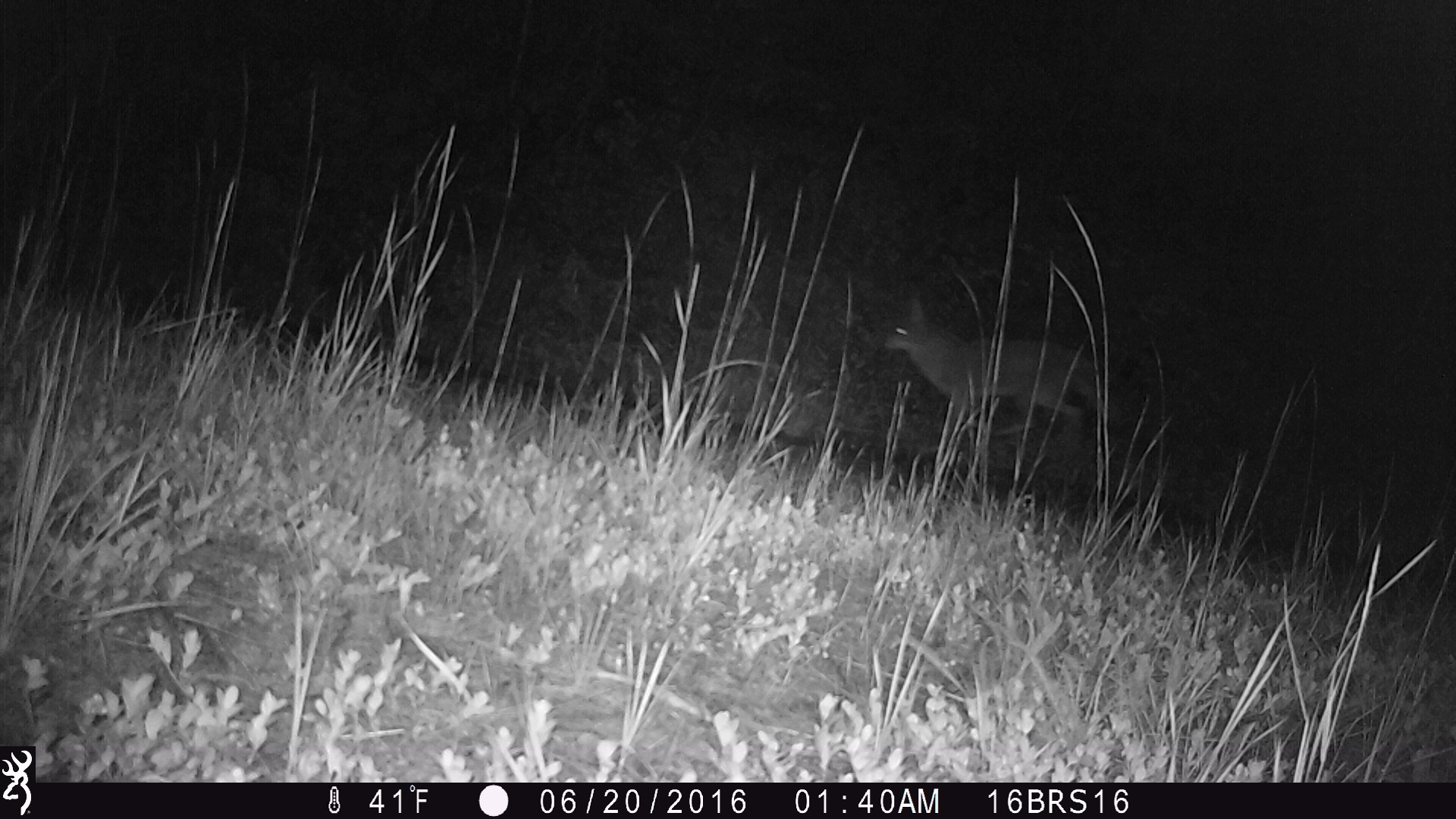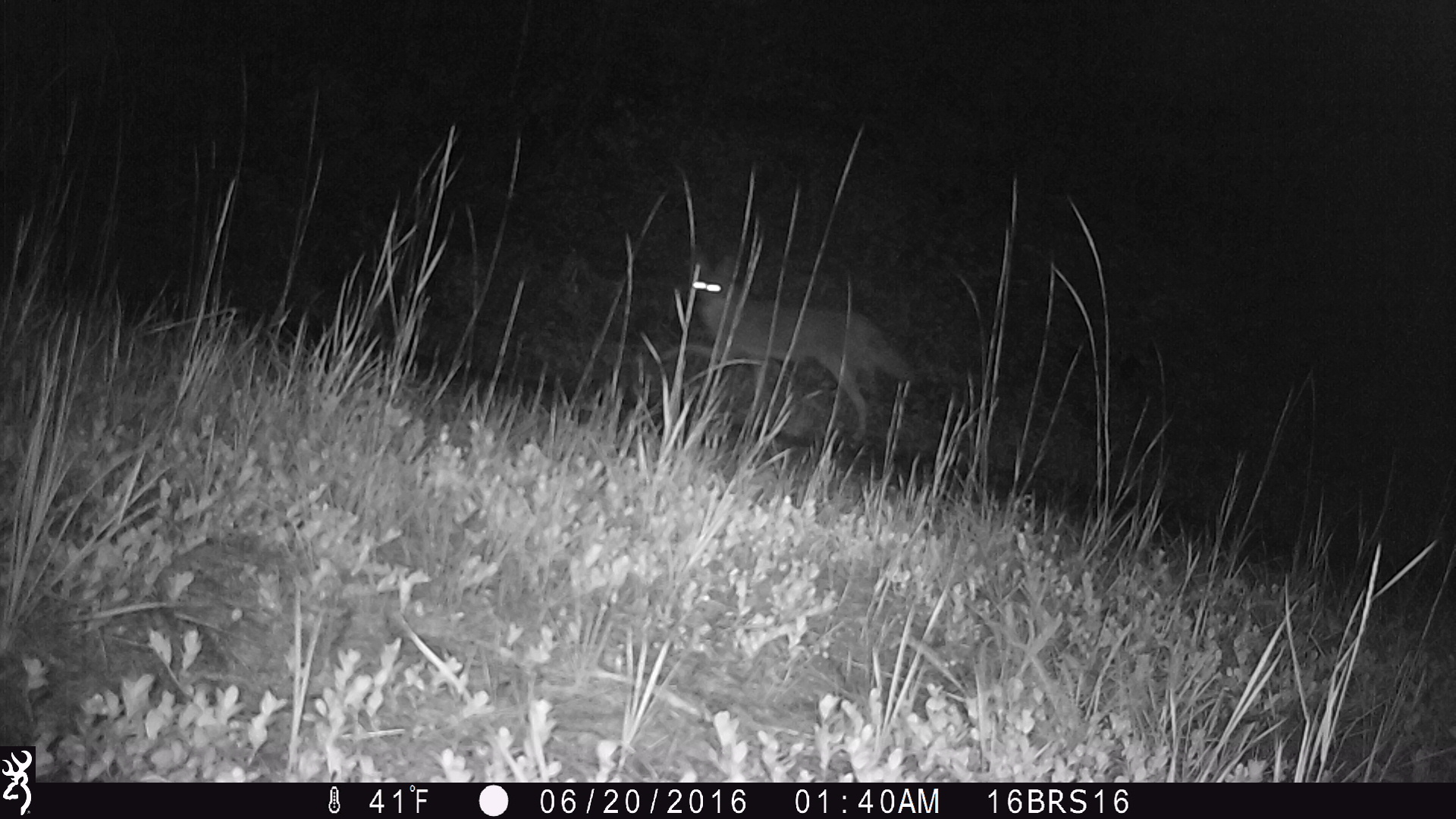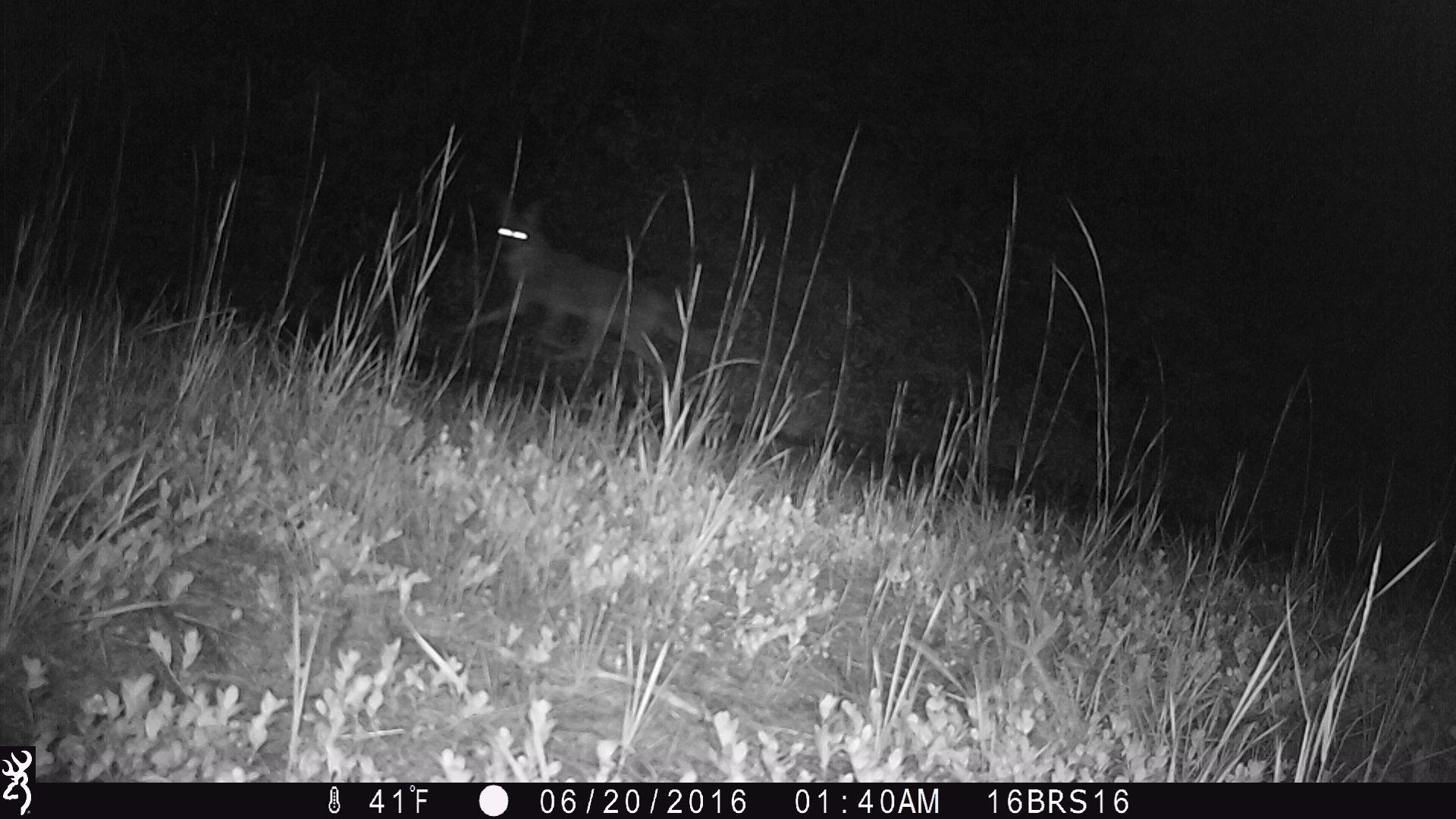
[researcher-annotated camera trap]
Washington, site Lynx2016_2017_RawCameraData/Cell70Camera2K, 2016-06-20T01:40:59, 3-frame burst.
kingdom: Animalia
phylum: Chordata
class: Mammalia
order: Carnivora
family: Canidae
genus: Canis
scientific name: Canis latrans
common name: coyote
Canis latrans (coyote). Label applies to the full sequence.